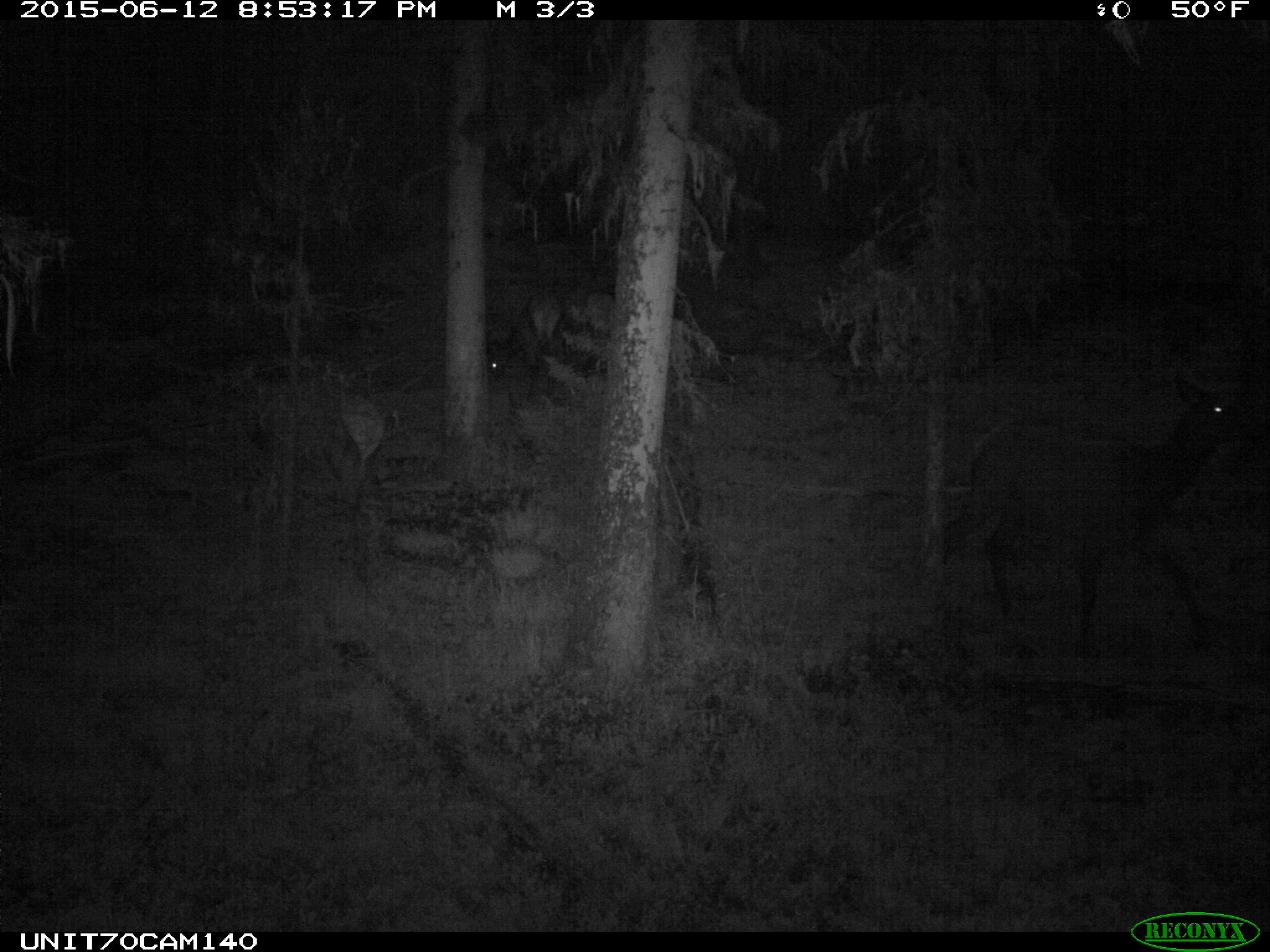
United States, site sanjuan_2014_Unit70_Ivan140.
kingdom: Animalia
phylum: Chordata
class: Mammalia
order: Artiodactyla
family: Cervidae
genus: Cervus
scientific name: Cervus elaphus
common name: red deer